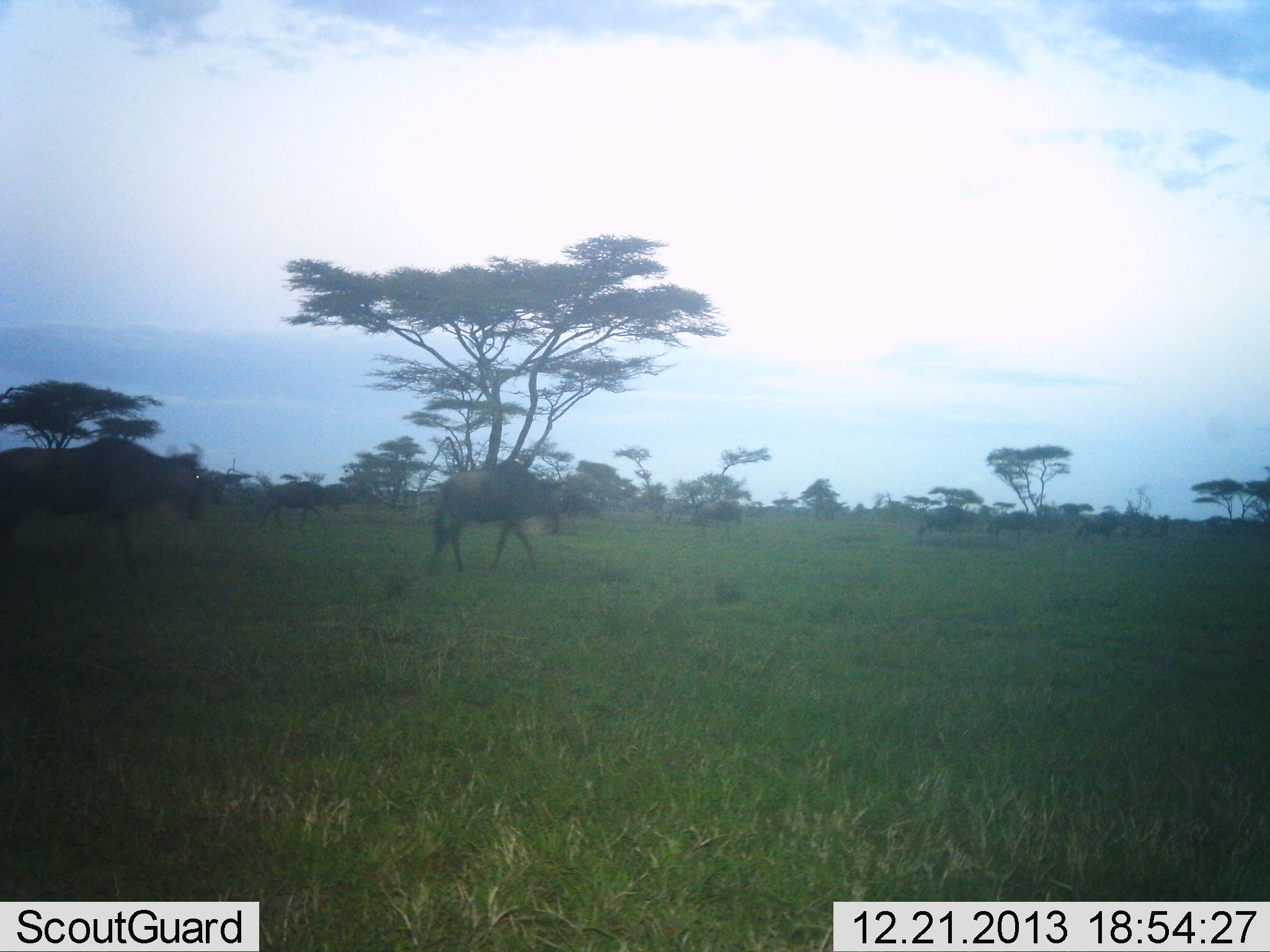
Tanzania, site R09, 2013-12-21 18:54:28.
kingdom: Animalia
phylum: Chordata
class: Mammalia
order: Artiodactyla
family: Bovidae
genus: Connochaetes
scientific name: Connochaetes taurinus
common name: blue wildebeest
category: wildebeest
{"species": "wildebeest (blue wildebeest) (Connochaetes taurinus)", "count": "9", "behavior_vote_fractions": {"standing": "20%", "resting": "0%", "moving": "90%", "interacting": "0%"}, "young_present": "0%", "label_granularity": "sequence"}